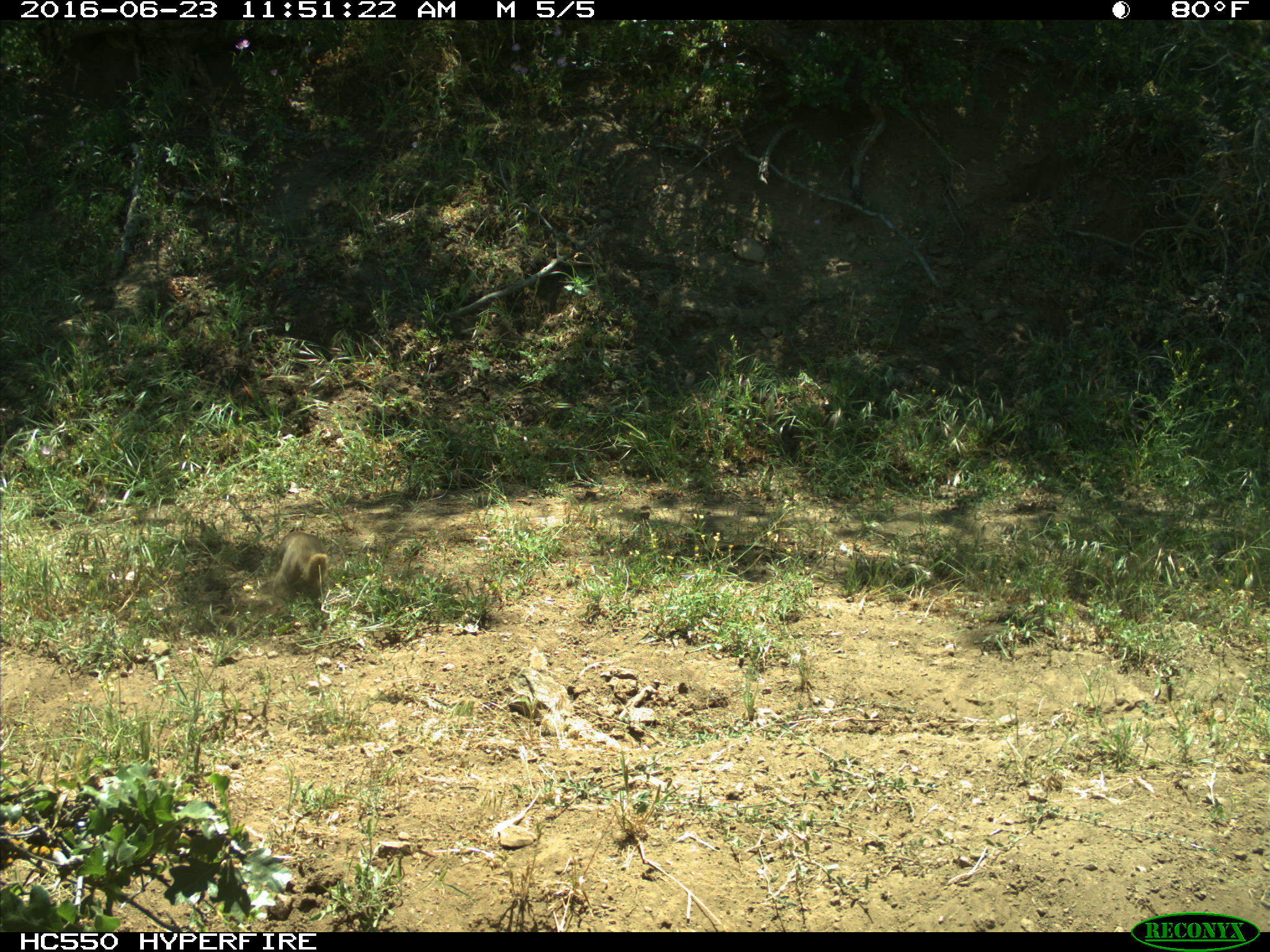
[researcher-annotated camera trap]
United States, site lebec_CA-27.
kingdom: Animalia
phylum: Chordata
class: Mammalia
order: Rodentia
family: Sciuridae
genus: Otospermophilus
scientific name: Otospermophilus beecheyi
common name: california ground squirrel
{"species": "Otospermophilus beecheyi (california ground squirrel)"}